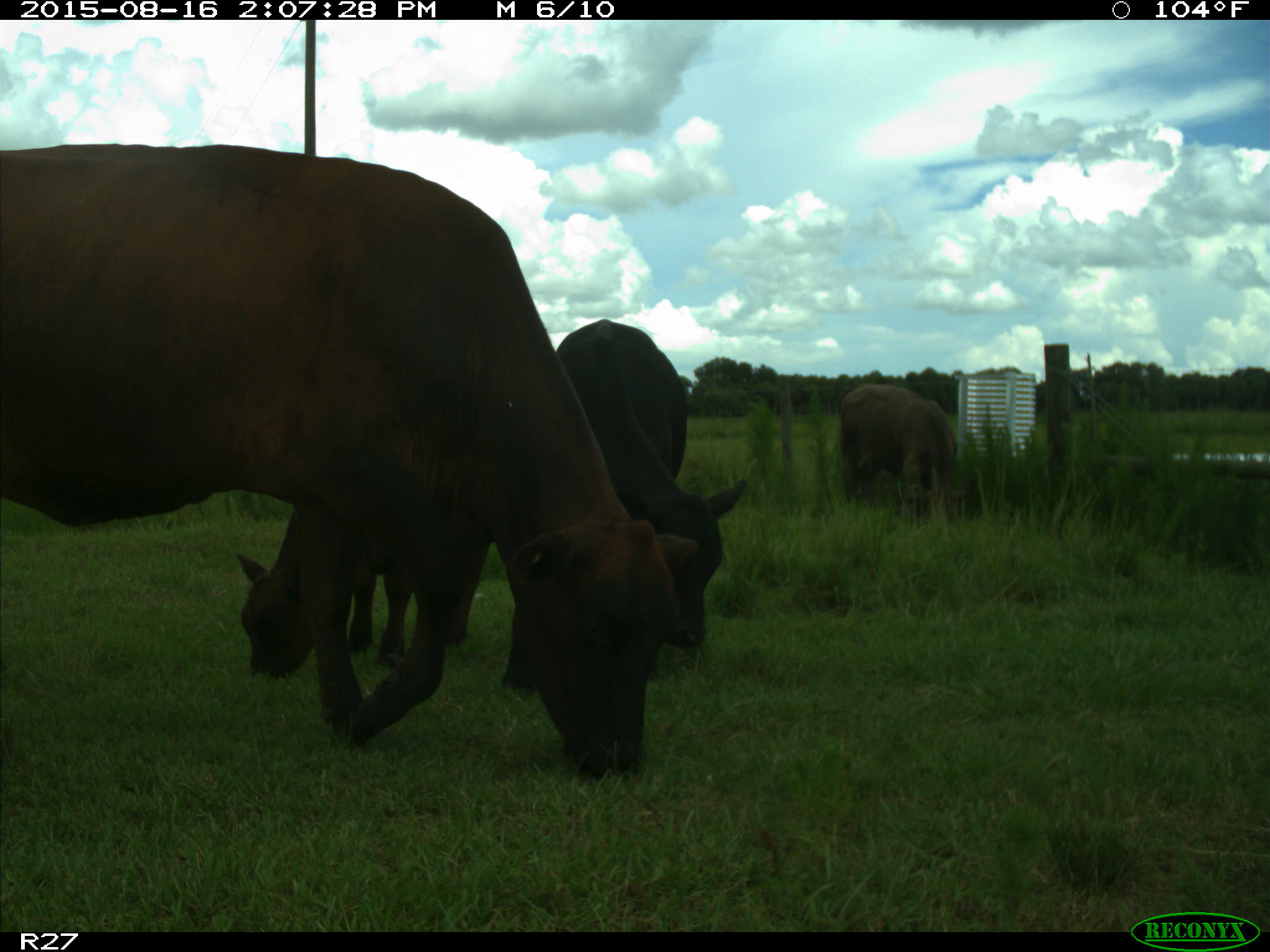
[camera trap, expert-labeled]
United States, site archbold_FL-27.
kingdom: Animalia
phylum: Chordata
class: Mammalia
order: Artiodactyla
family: Bovidae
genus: Bos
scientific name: Bos taurus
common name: domestic cow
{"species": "Bos taurus (domestic cow)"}